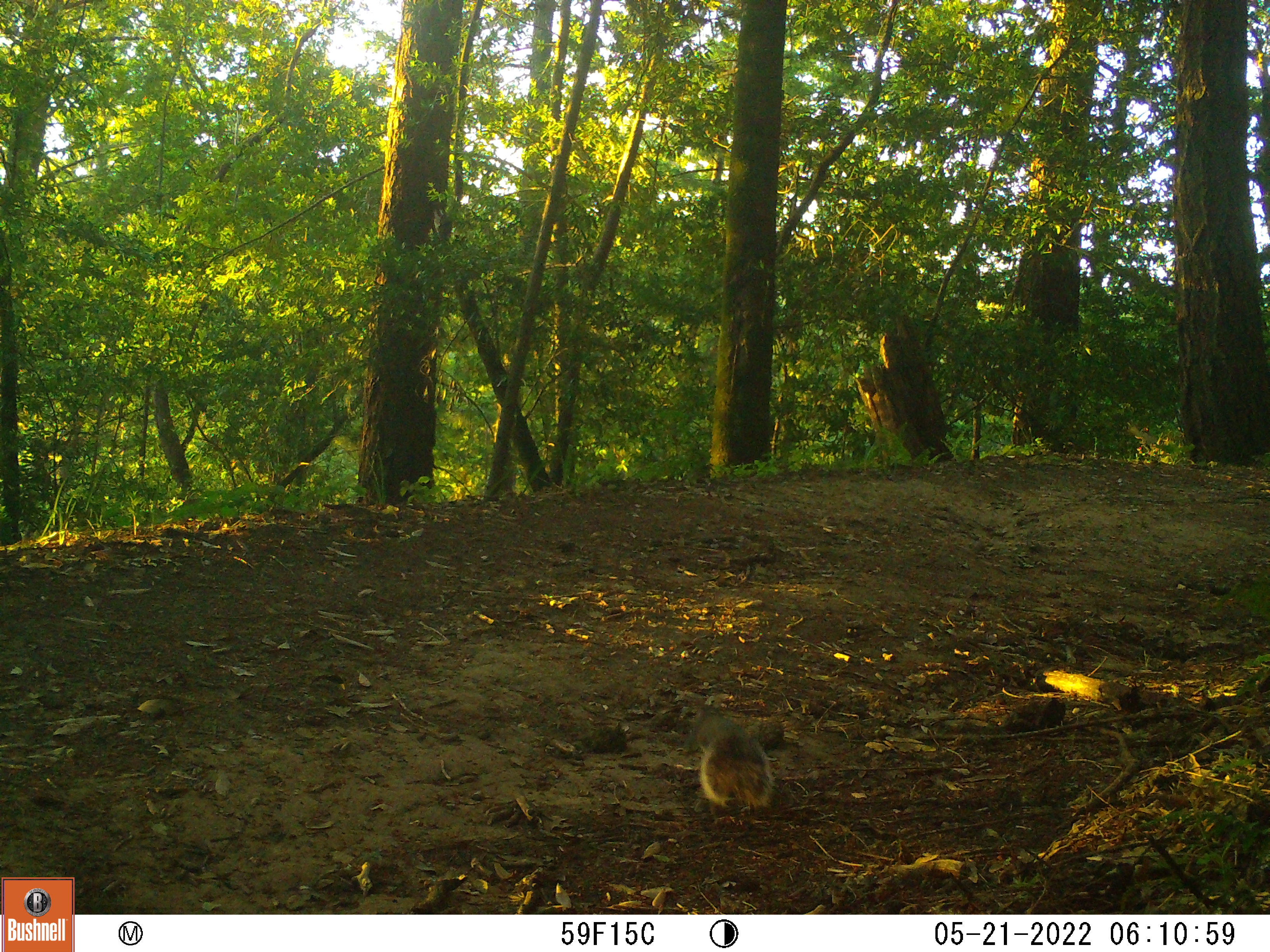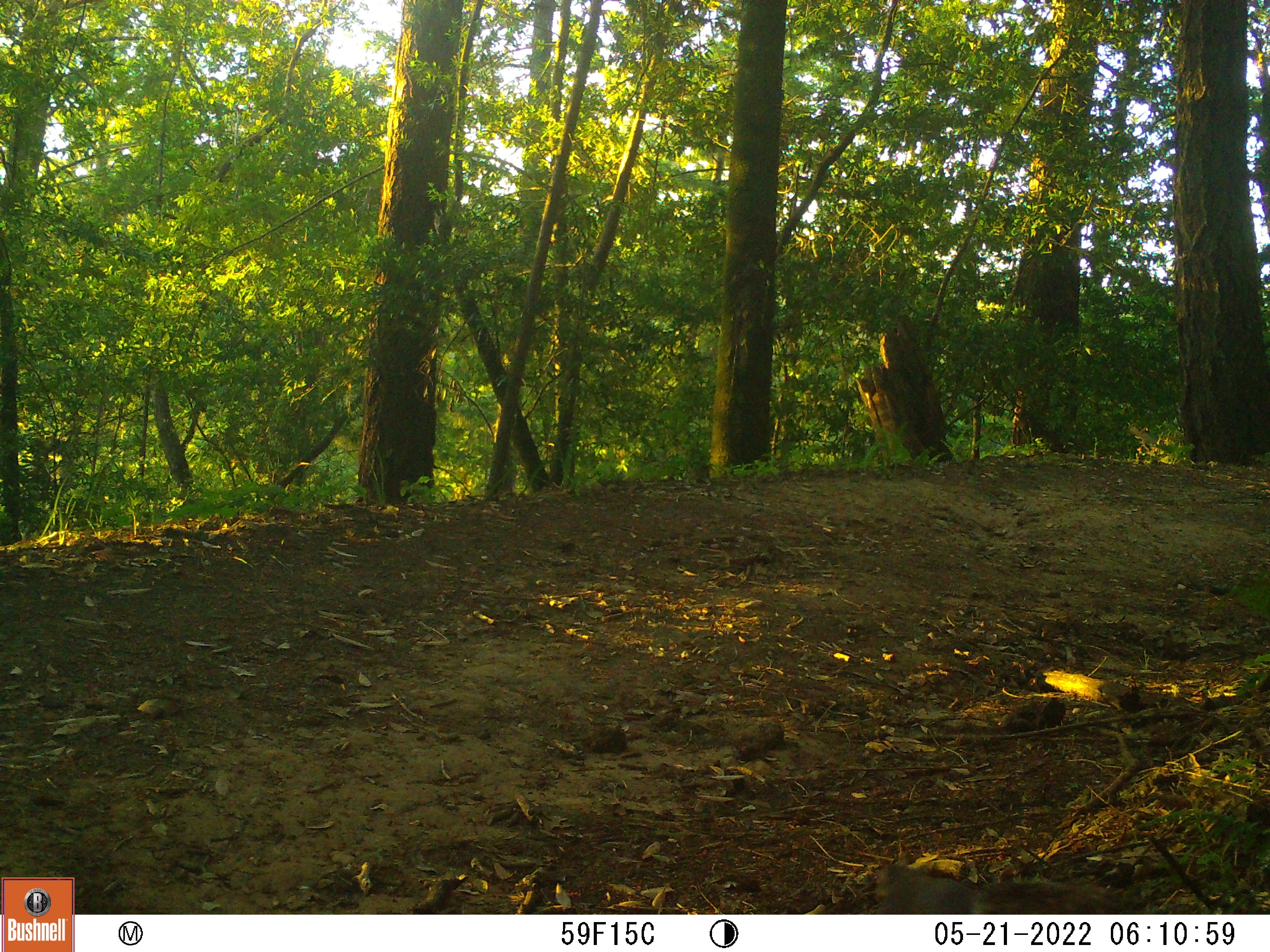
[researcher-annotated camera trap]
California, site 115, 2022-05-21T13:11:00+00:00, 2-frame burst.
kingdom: Animalia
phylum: Chordata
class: Mammalia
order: Rodentia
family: Sciuridae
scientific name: Sciuridae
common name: squirrel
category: unknown squirrel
Unknown squirrel (squirrel) (Sciuridae).